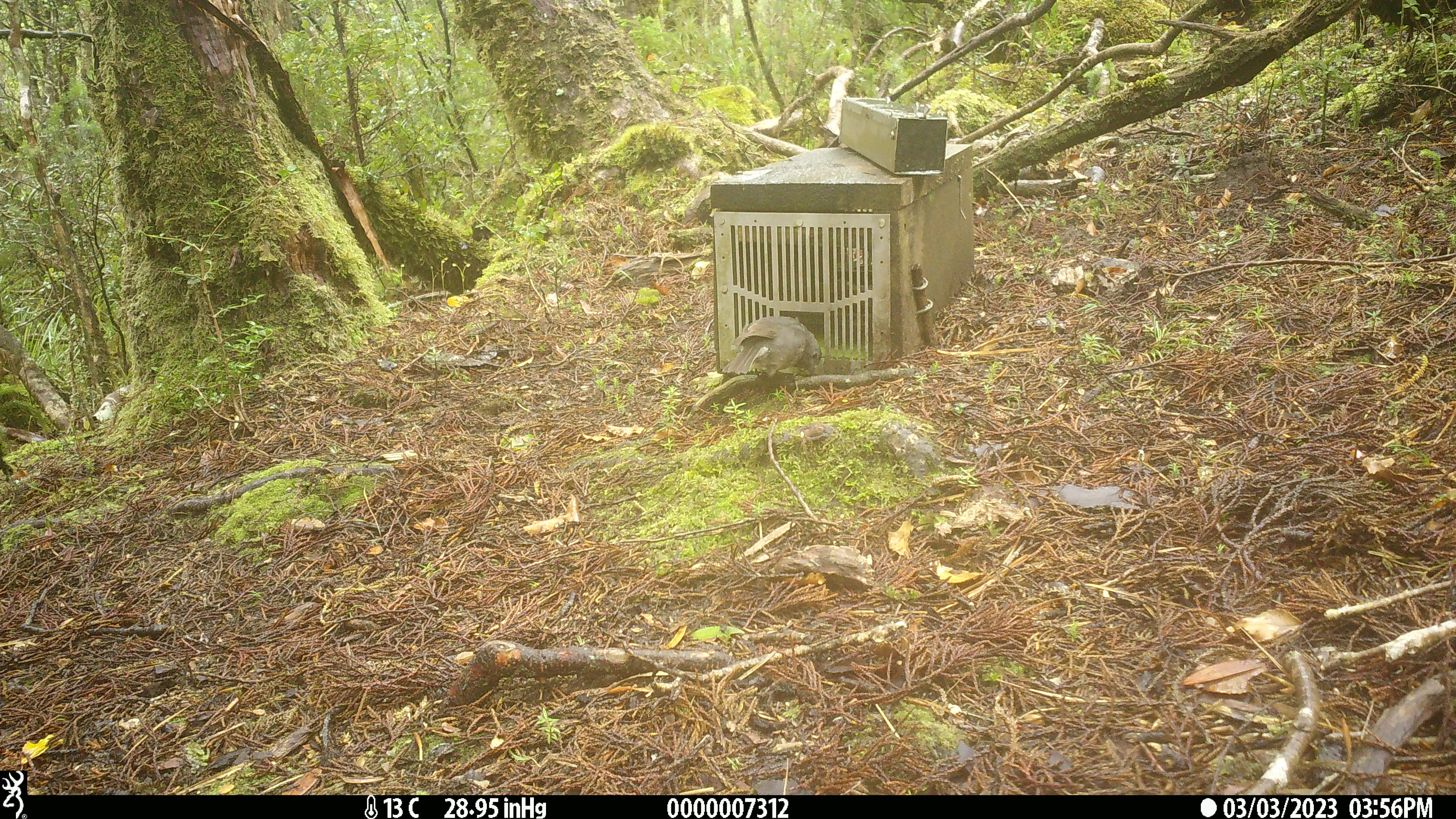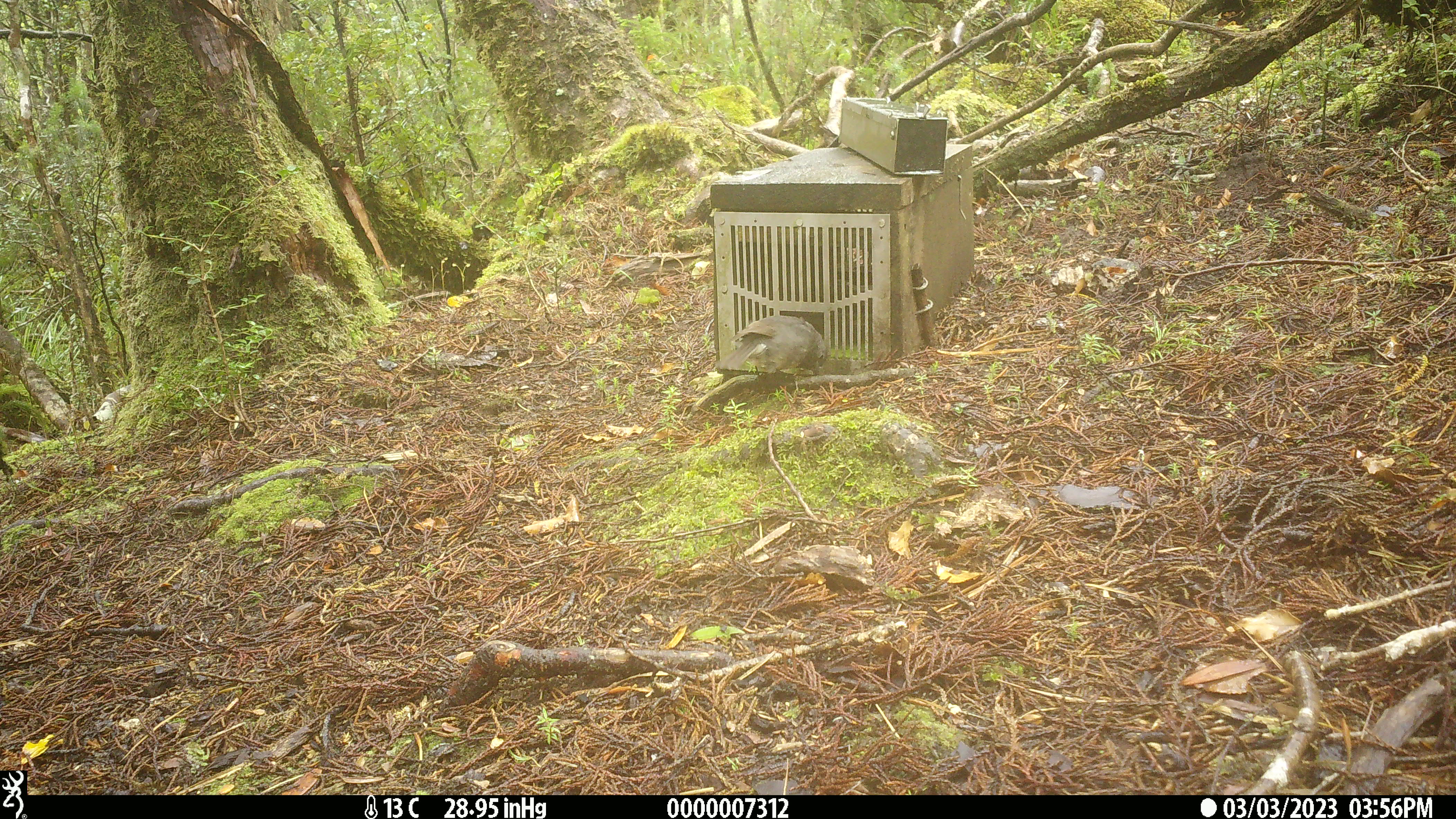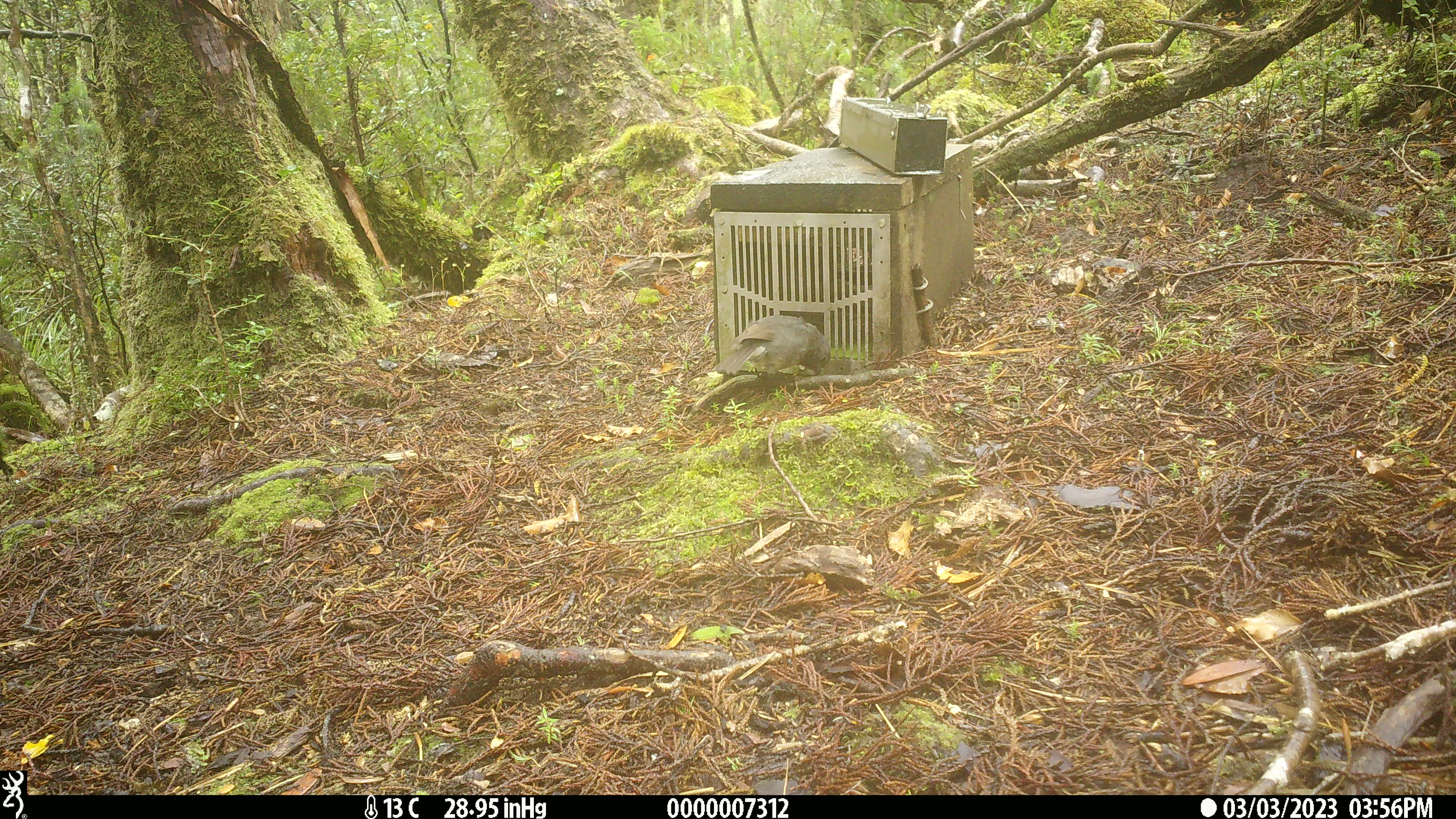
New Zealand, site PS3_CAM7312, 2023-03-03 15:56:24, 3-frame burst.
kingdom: Animalia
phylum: Chordata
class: Aves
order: Passeriformes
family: Petroicidae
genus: Petroica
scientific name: Petroica australis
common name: new zealand robin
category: robin